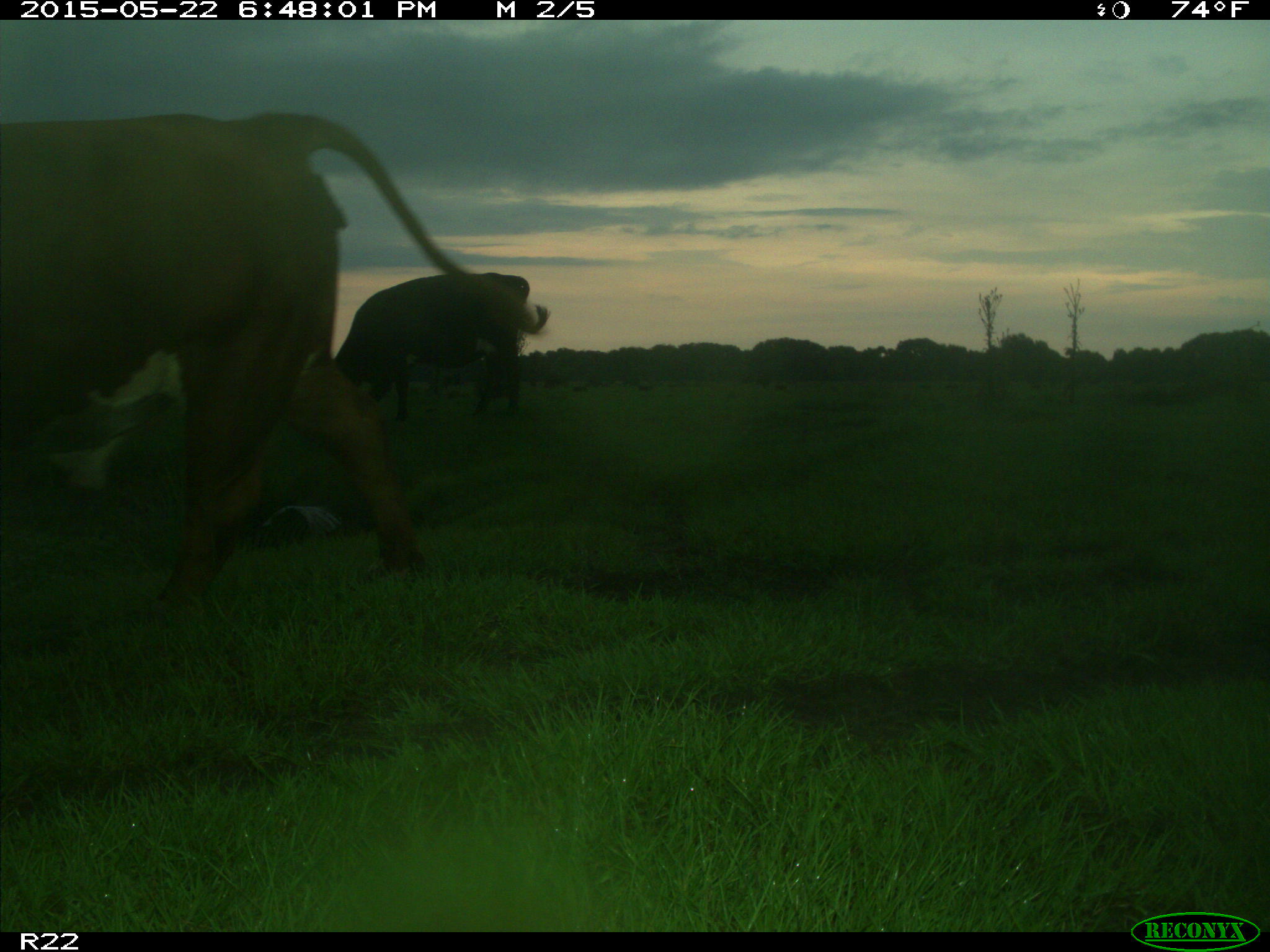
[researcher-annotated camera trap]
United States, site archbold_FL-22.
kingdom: Animalia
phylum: Chordata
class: Mammalia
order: Artiodactyla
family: Suidae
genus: Sus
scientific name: Sus scrofa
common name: wild boar